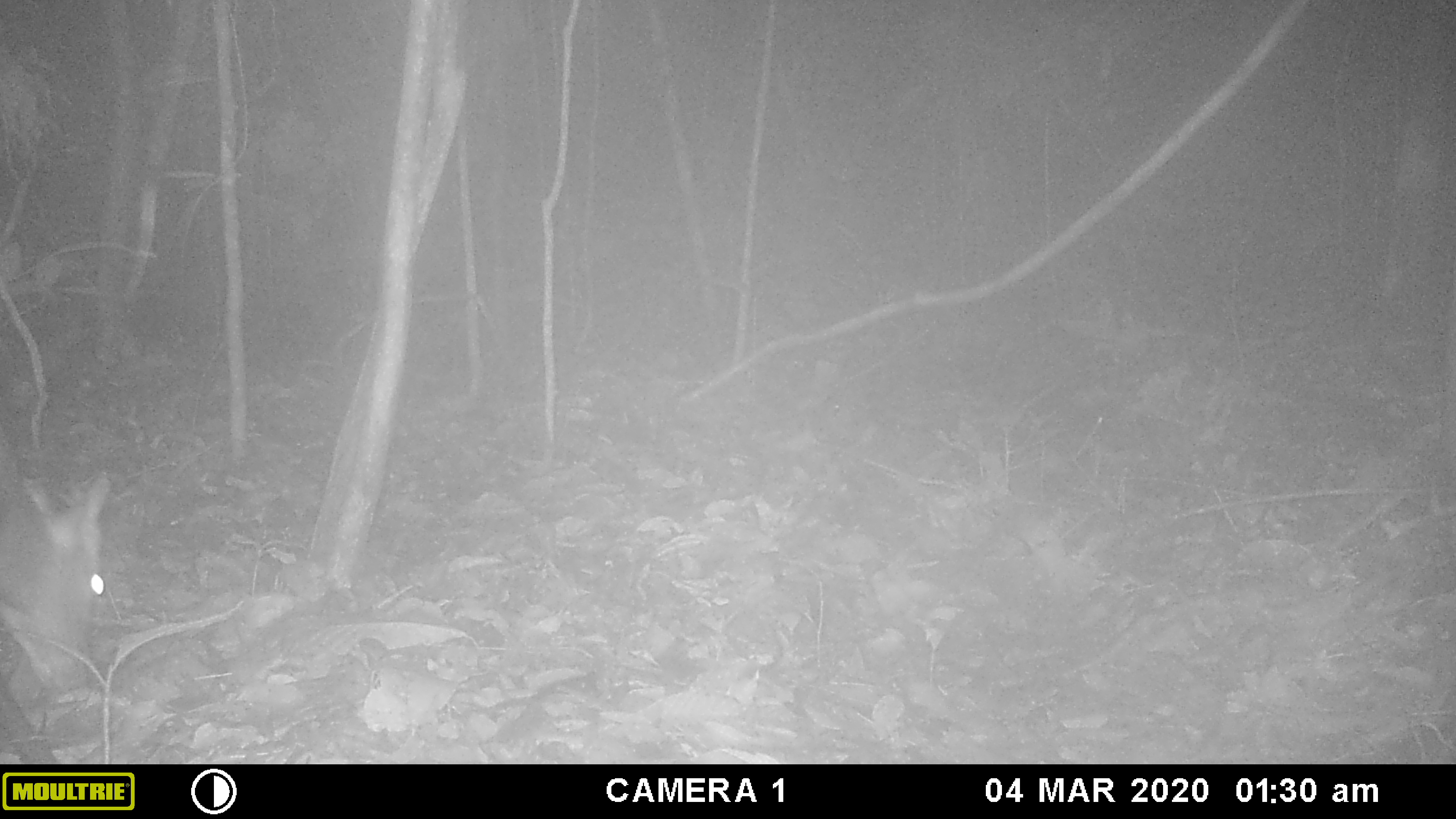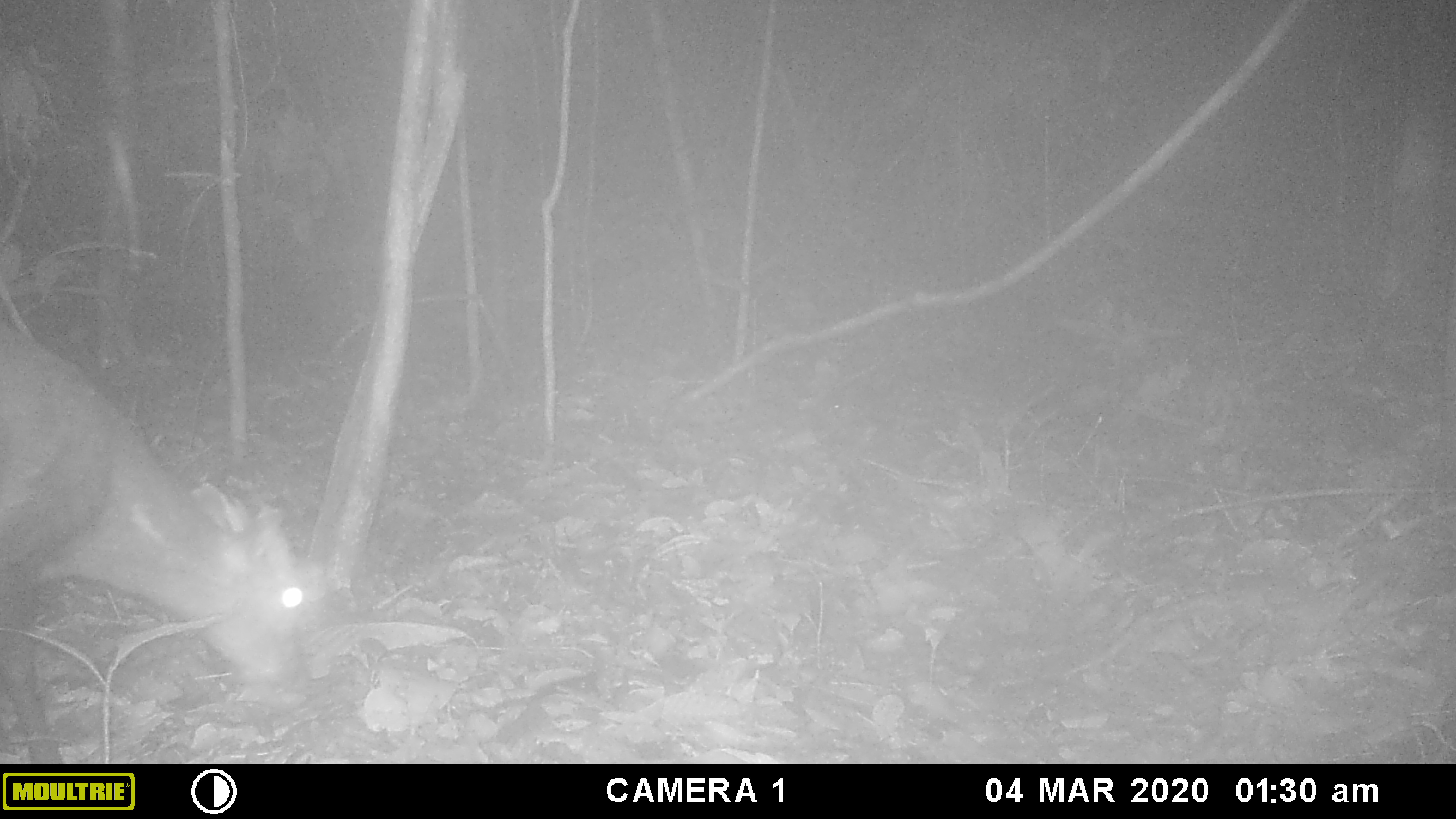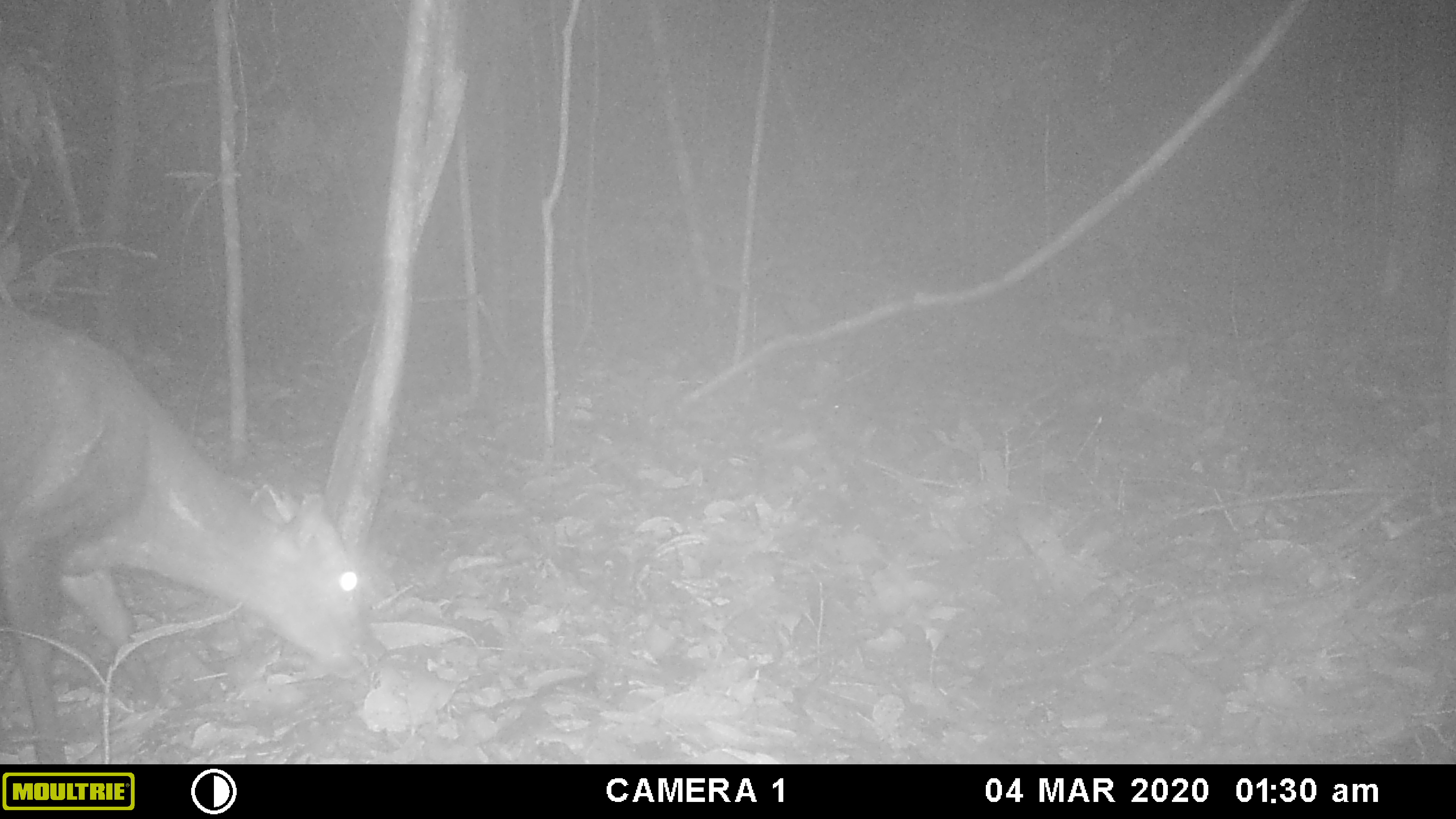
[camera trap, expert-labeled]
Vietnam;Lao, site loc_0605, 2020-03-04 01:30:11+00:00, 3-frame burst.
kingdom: Animalia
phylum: Chordata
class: Mammalia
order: Artiodactyla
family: Cervidae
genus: Muntiacus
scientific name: Muntiacus rooseveltorum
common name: roosevelt's muntjac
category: roosevelts muntjac group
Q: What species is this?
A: Roosevelts muntjac group (roosevelt's muntjac) (Muntiacus rooseveltorum).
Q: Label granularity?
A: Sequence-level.